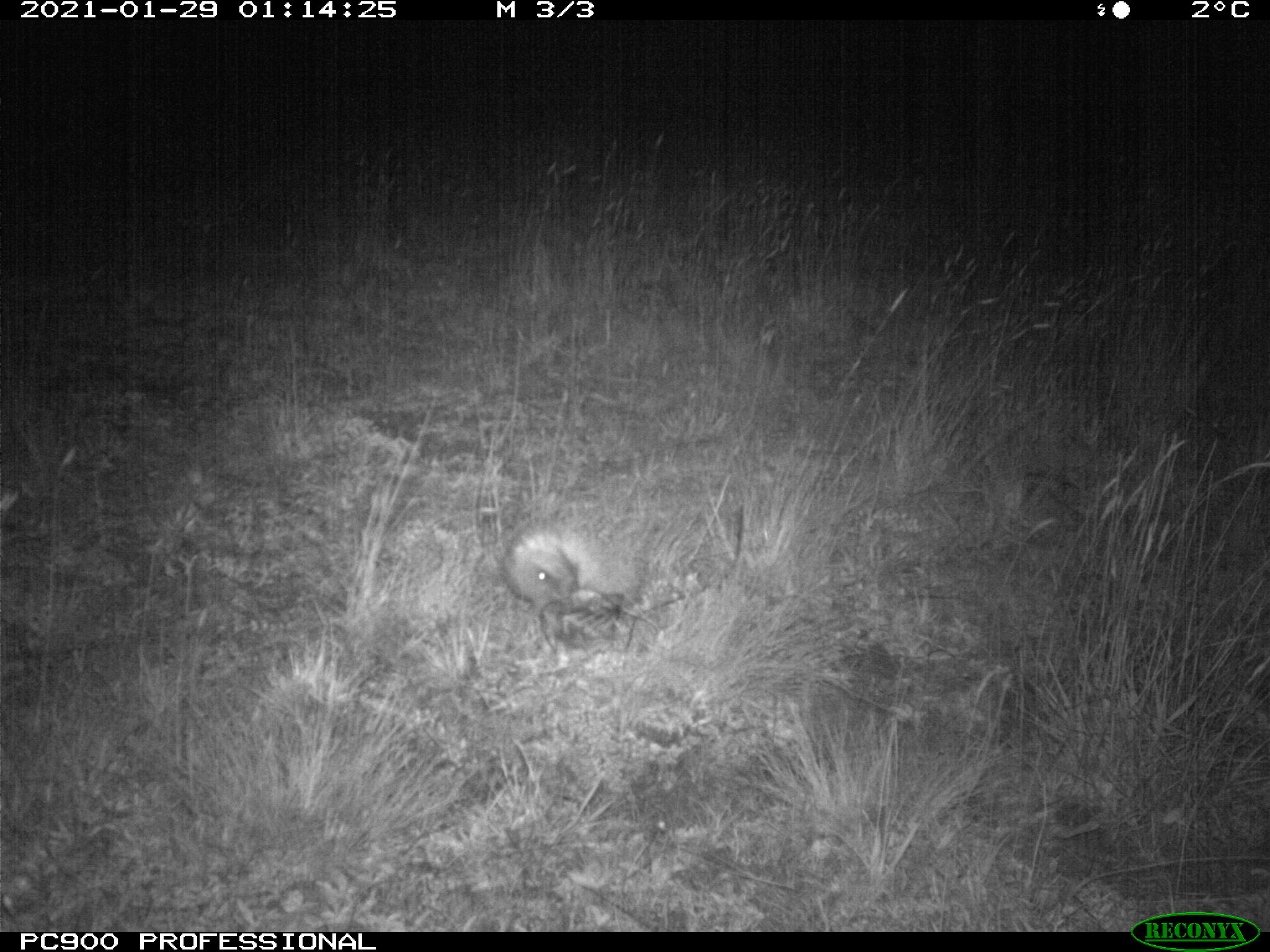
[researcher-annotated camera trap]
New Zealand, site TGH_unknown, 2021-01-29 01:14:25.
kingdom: Animalia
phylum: Chordata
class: Mammalia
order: Eulipotyphla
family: Erinaceidae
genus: Erinaceus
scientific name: Erinaceus europaeus europaeus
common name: european hedgehog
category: hedgehog